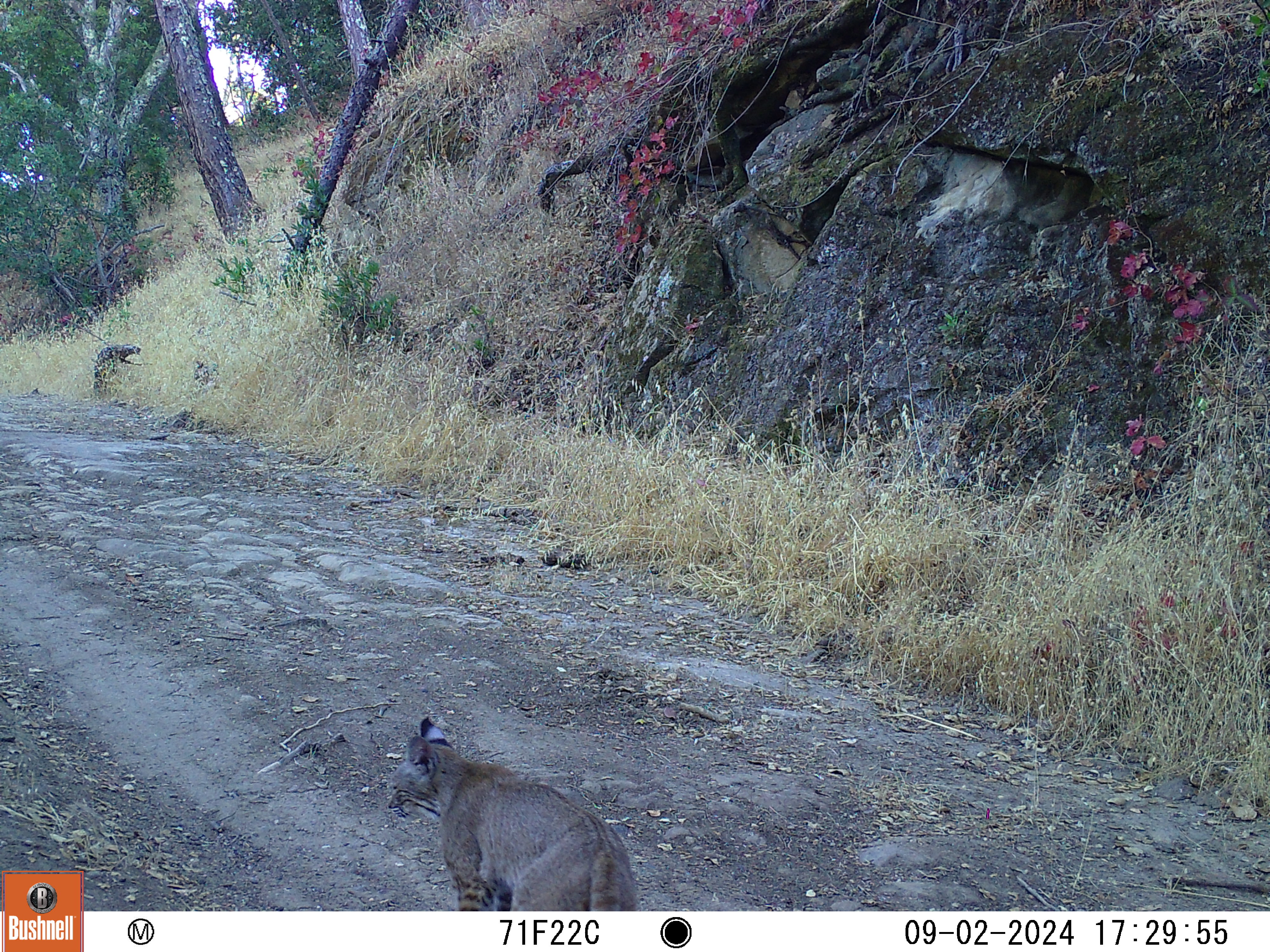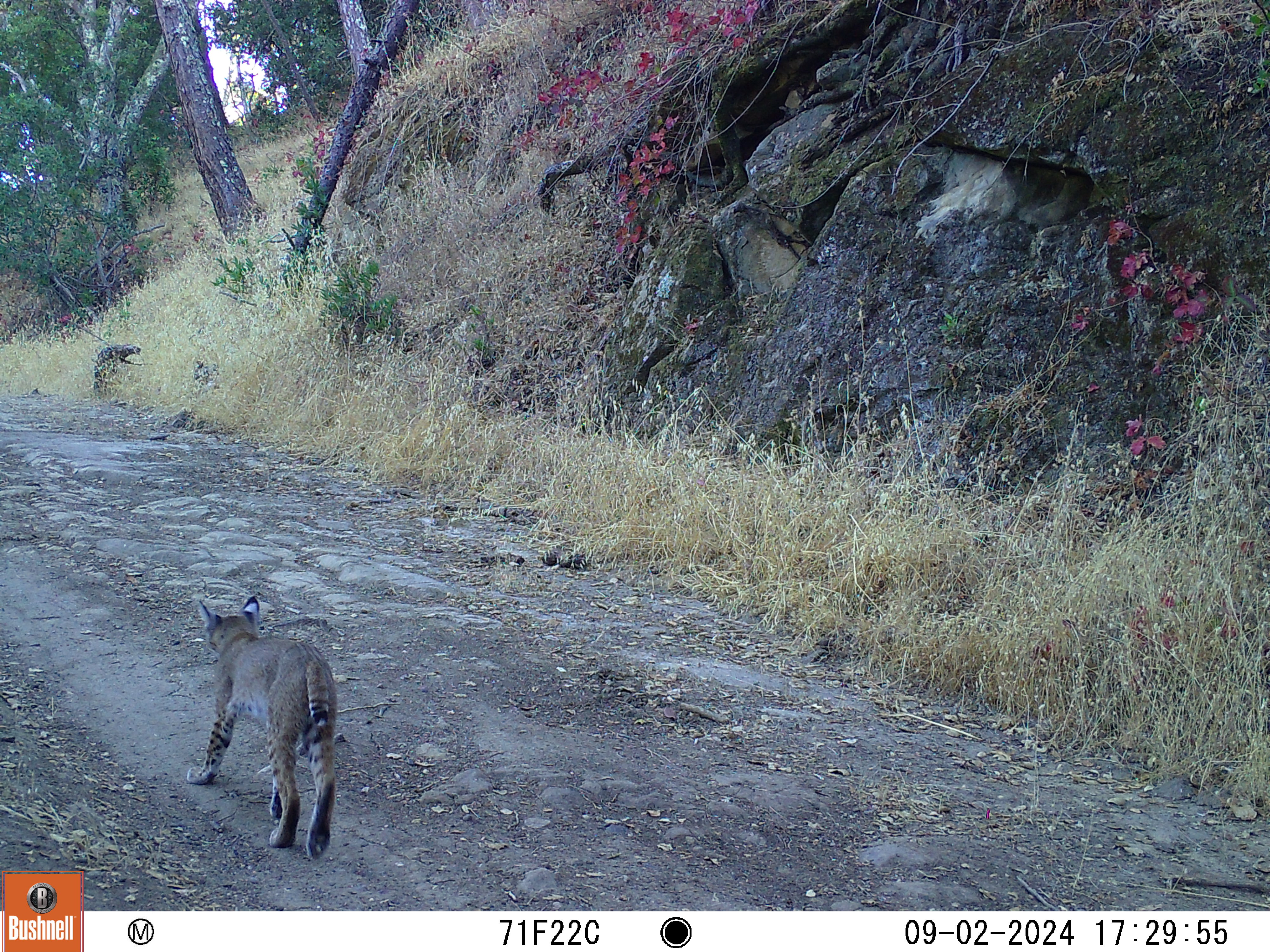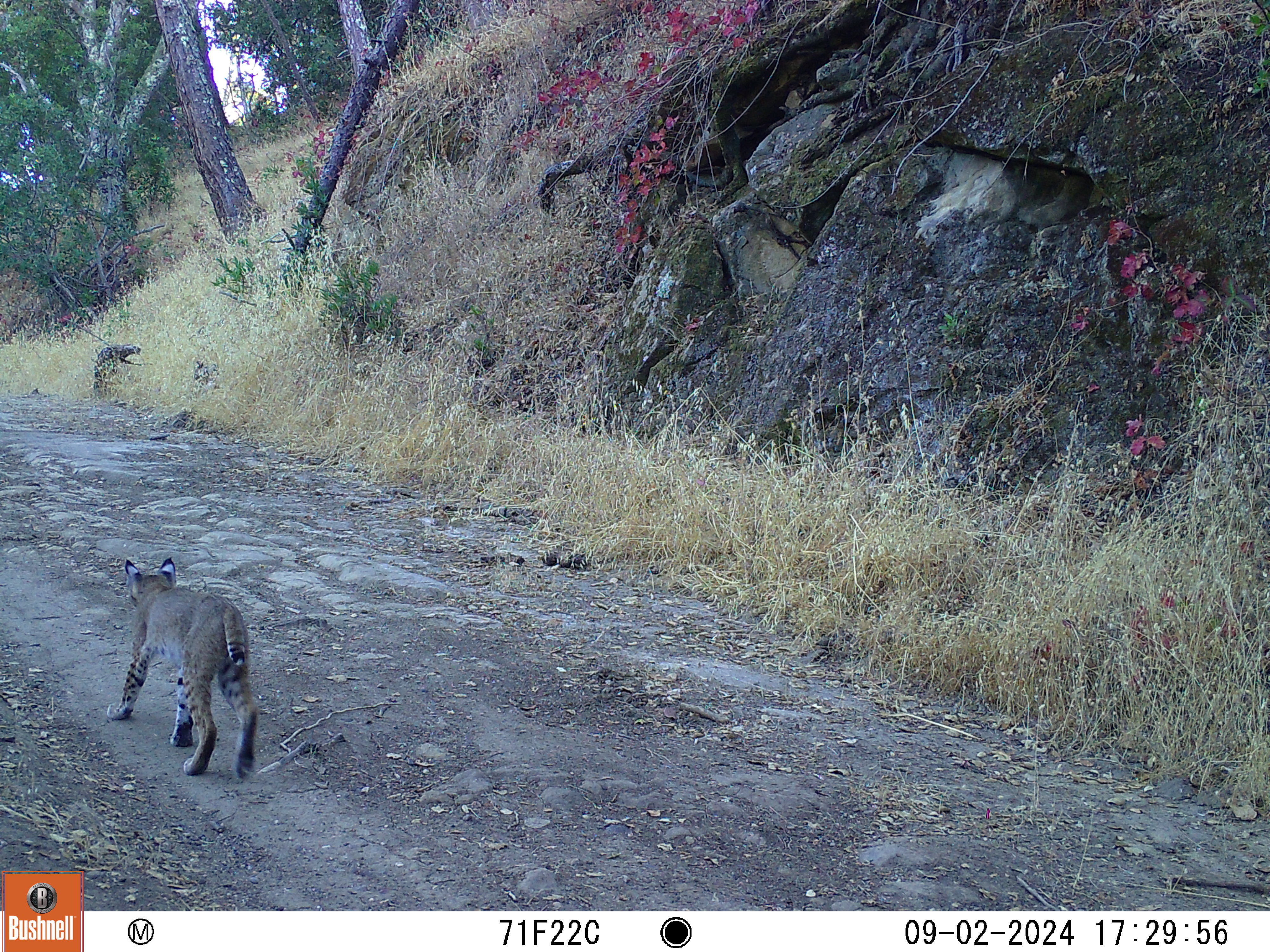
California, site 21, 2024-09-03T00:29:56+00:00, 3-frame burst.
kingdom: Animalia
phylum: Chordata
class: Mammalia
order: Carnivora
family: Felidae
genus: Lynx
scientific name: Lynx rufus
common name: bobcat